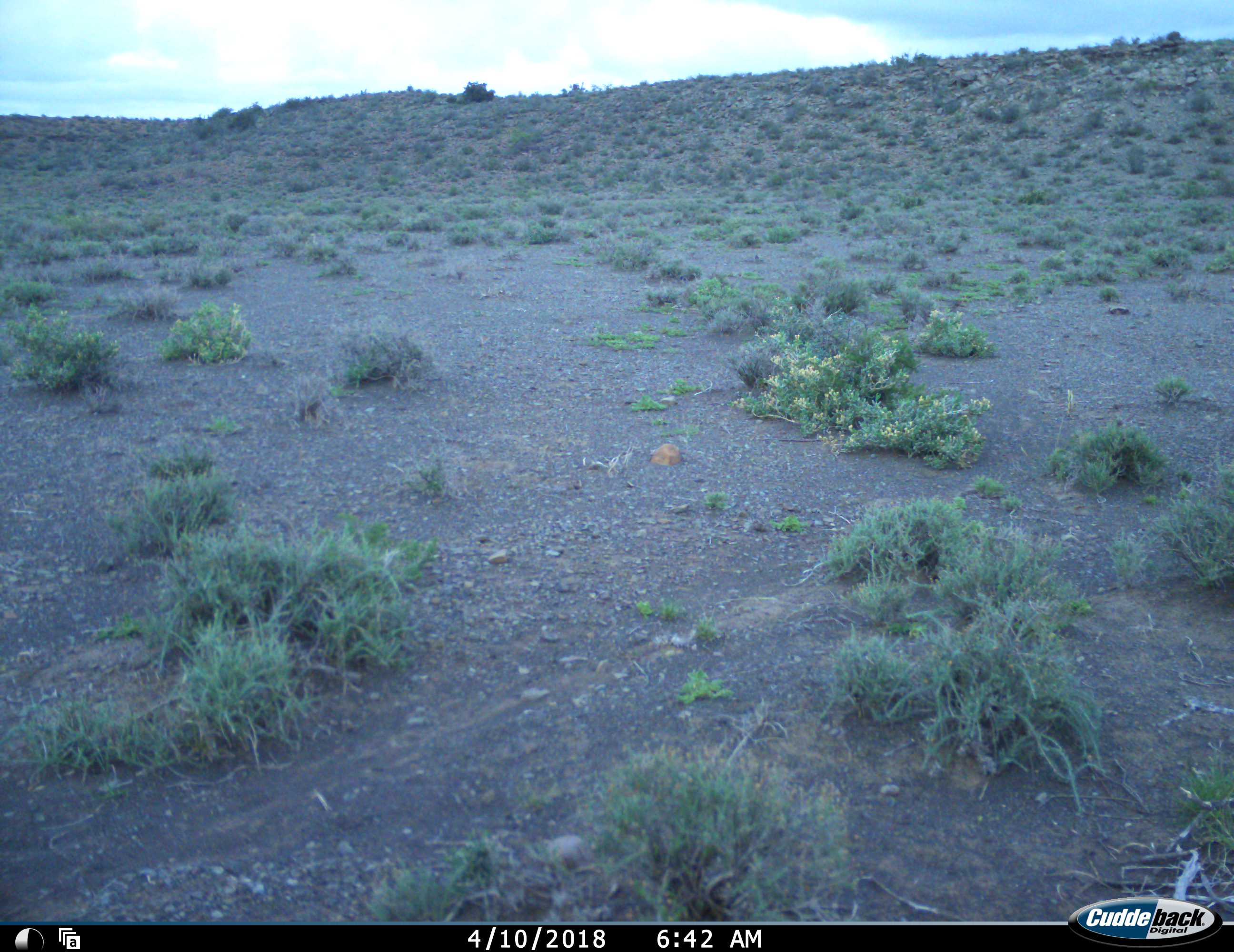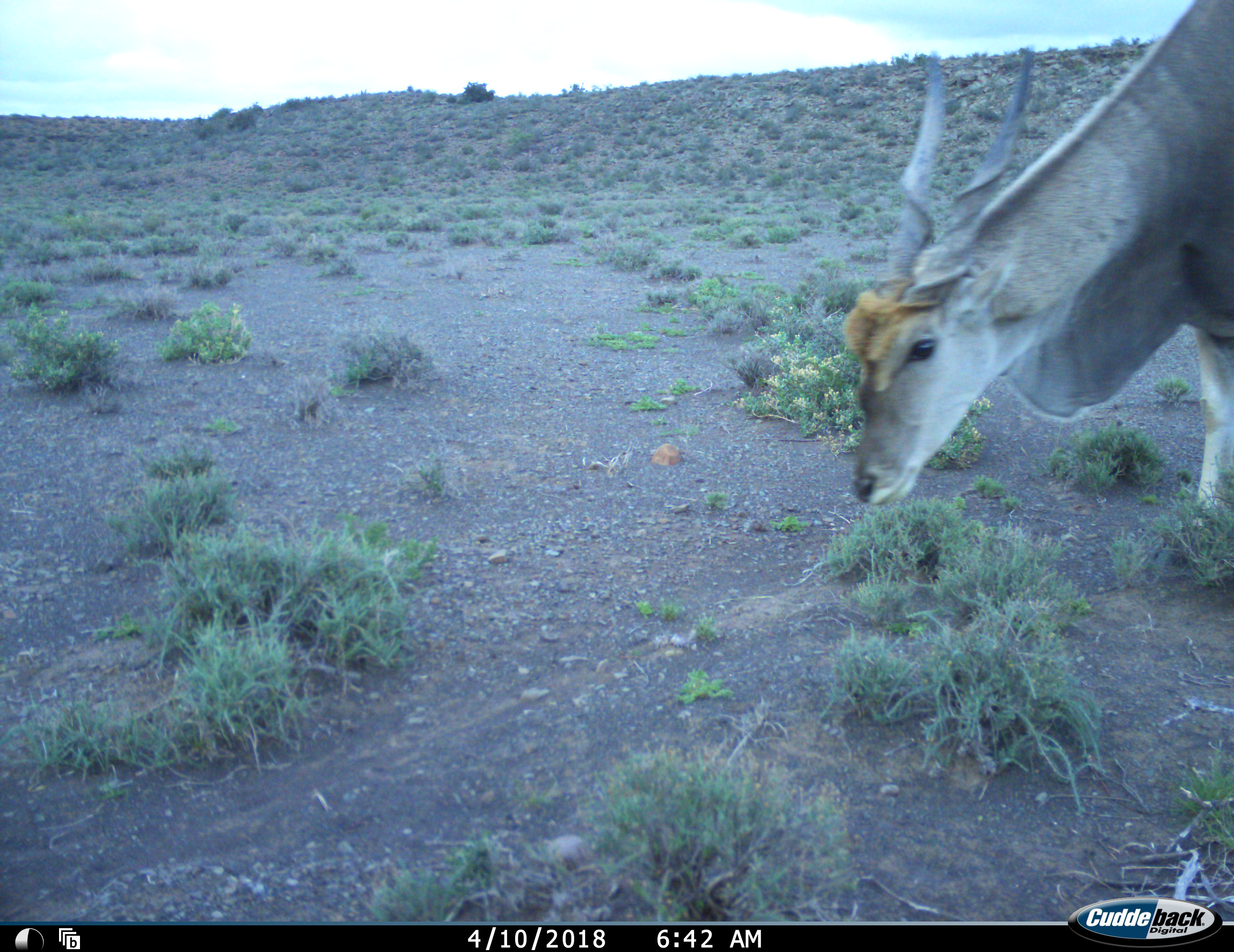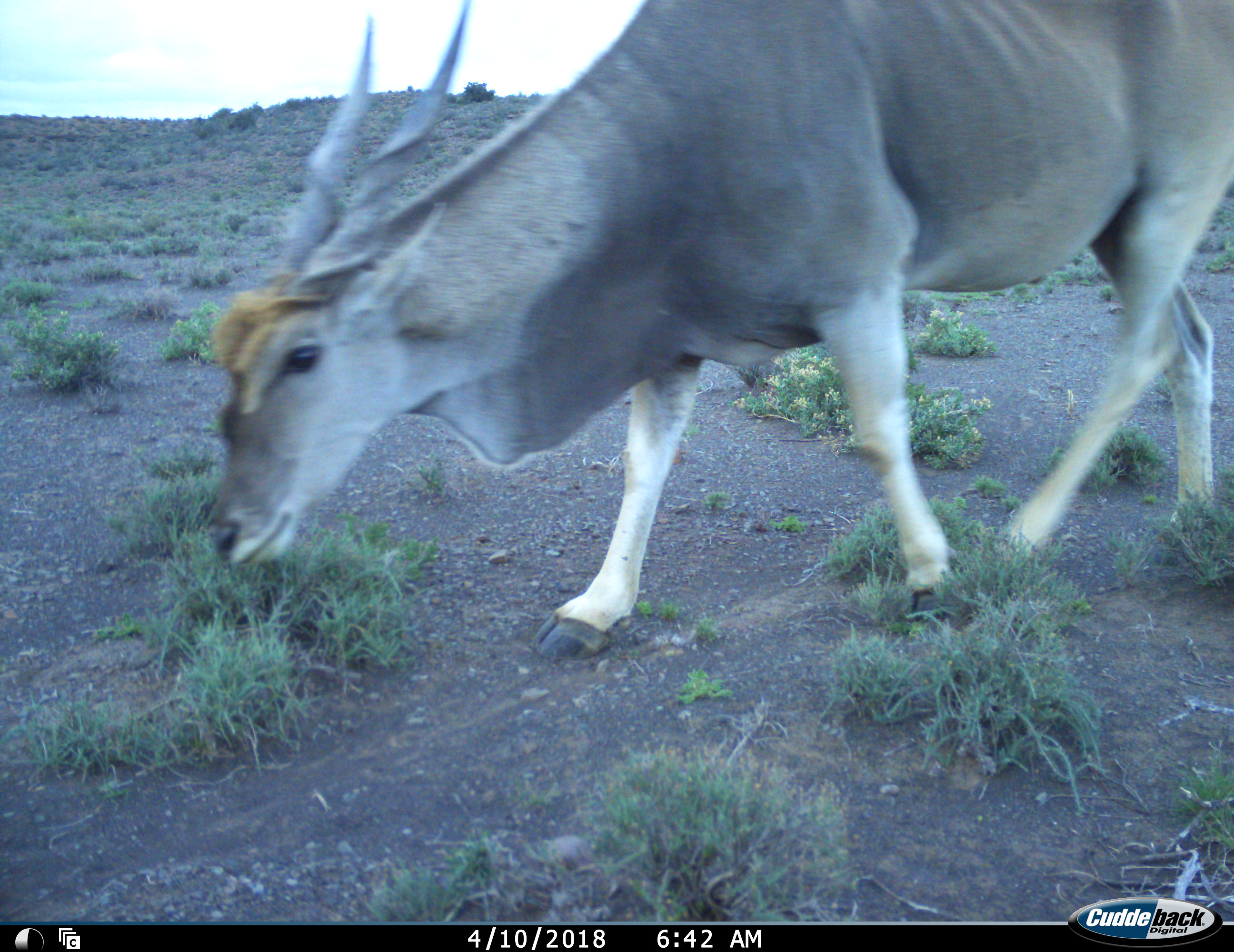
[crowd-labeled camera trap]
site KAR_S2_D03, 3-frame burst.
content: unidentified animal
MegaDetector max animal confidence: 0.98